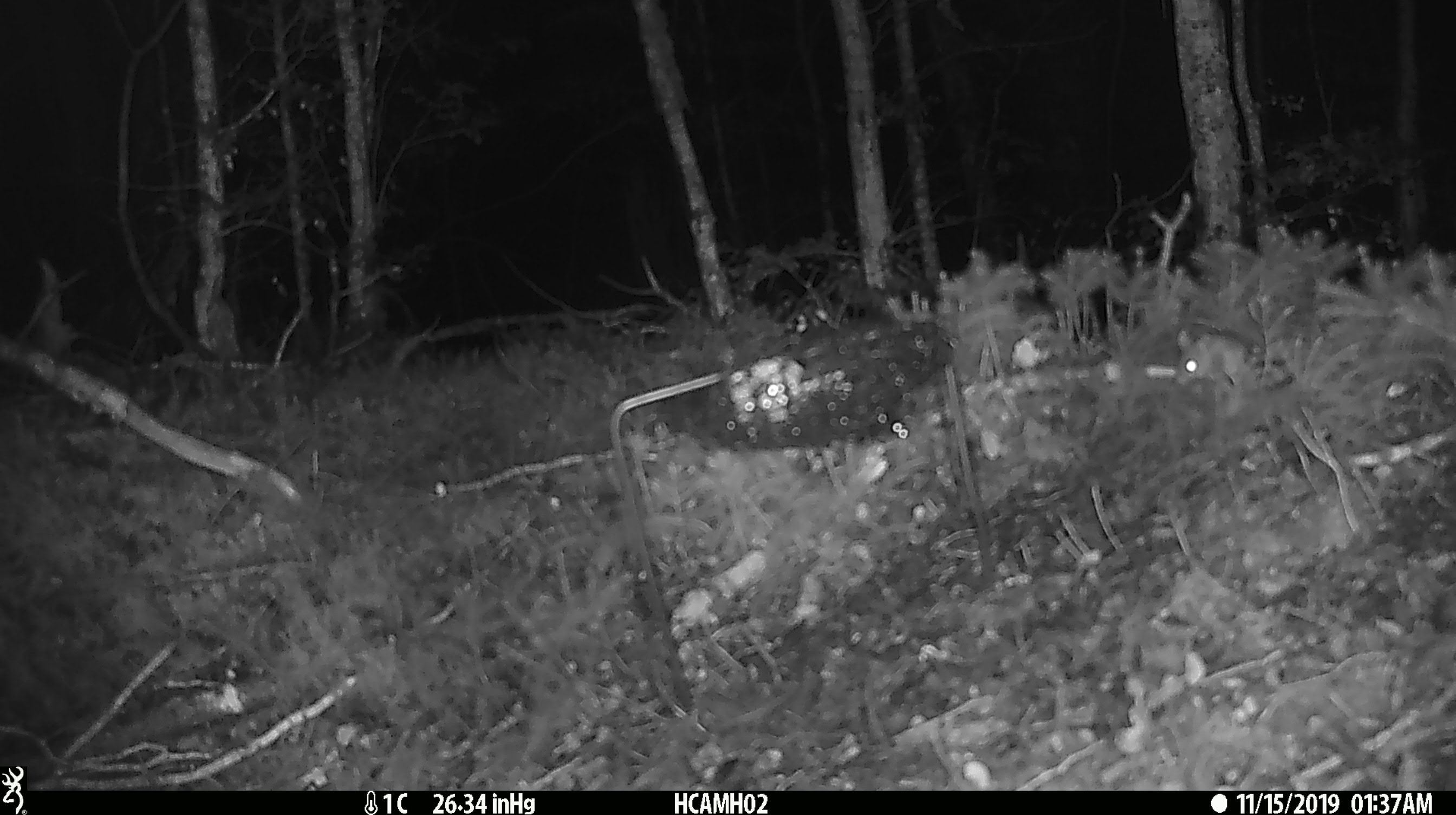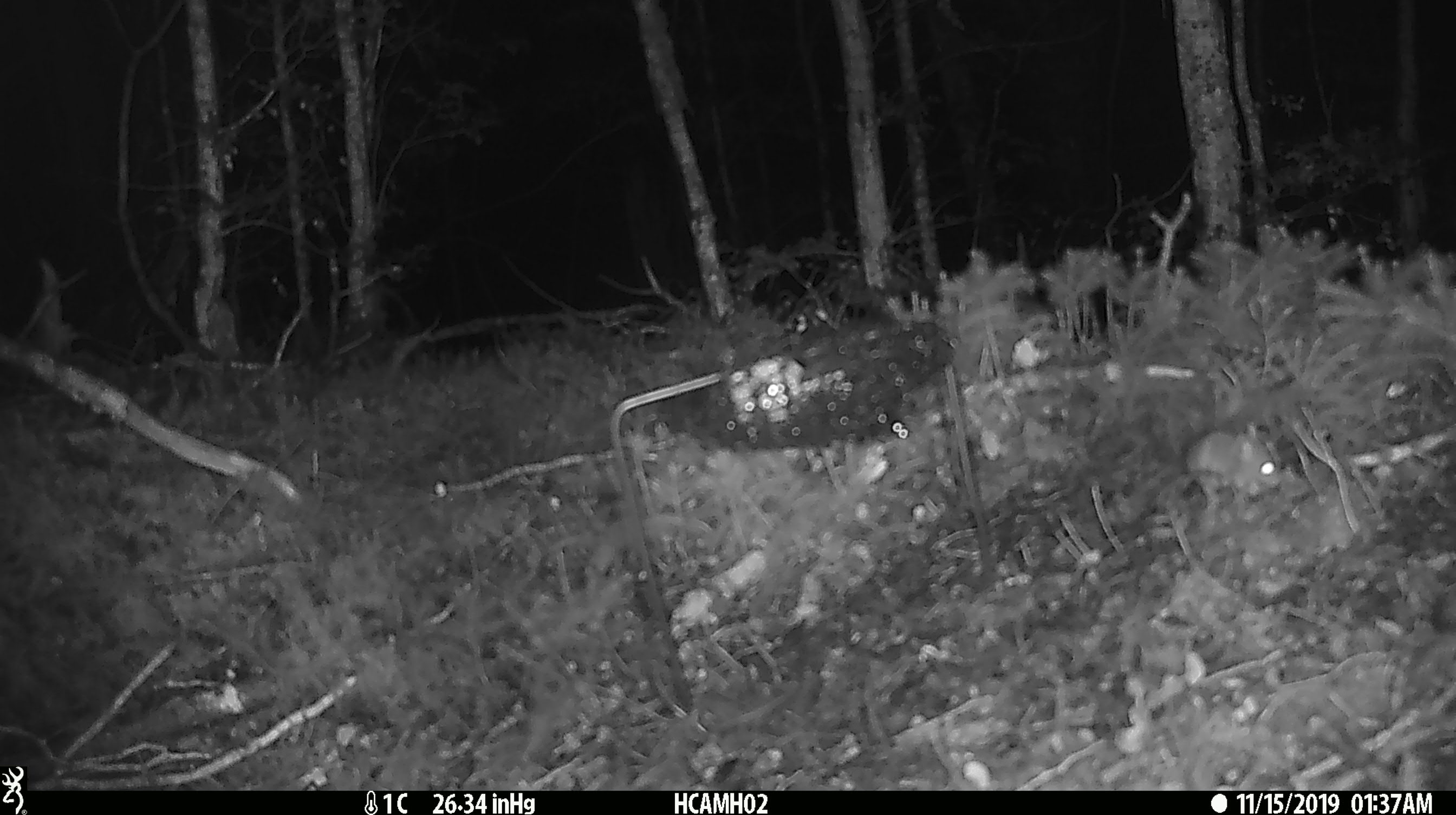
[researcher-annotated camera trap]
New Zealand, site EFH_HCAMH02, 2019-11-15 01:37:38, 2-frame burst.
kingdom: Animalia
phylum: Chordata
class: Mammalia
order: Rodentia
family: Muridae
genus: Mus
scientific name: Mus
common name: mouse